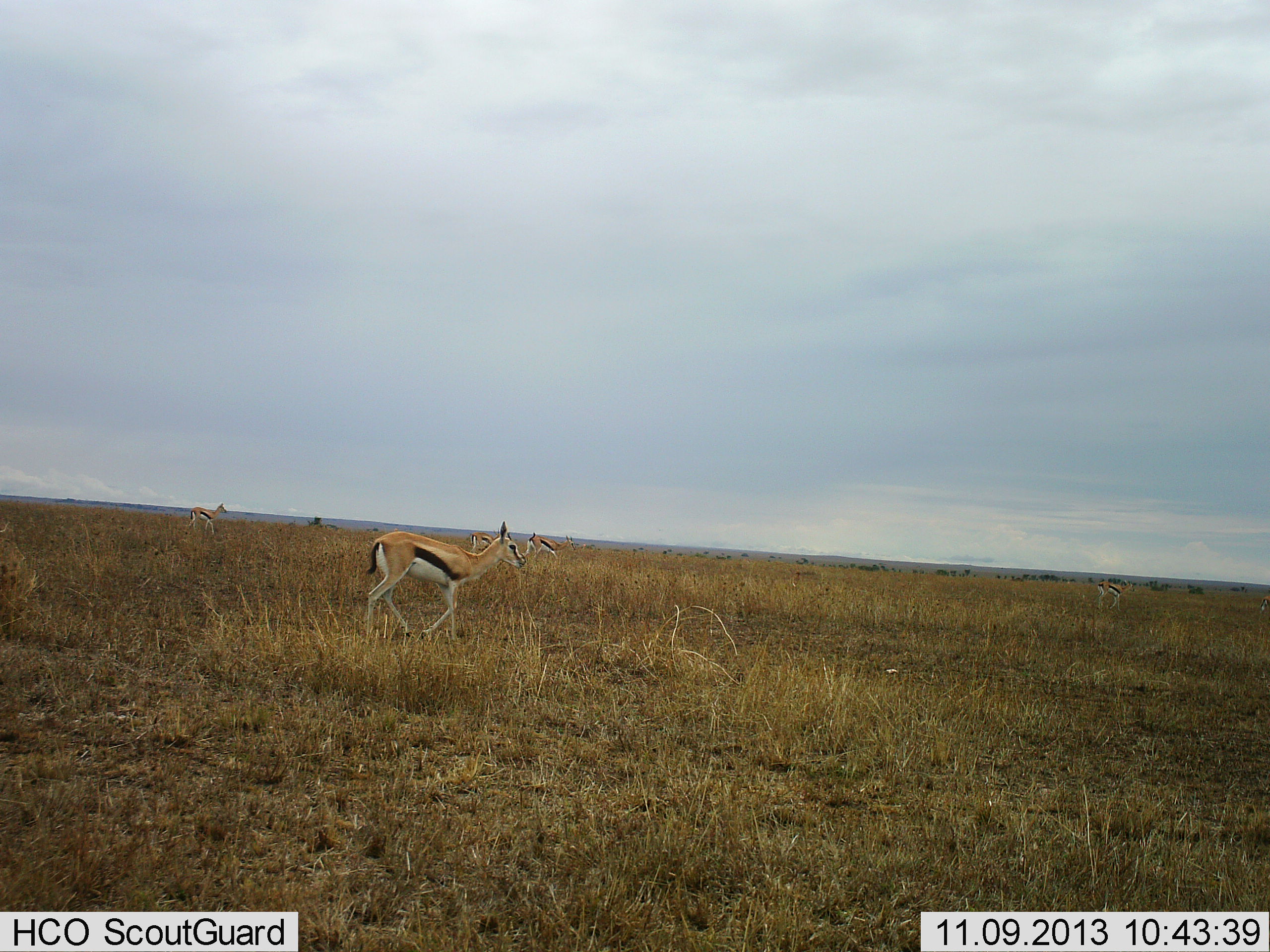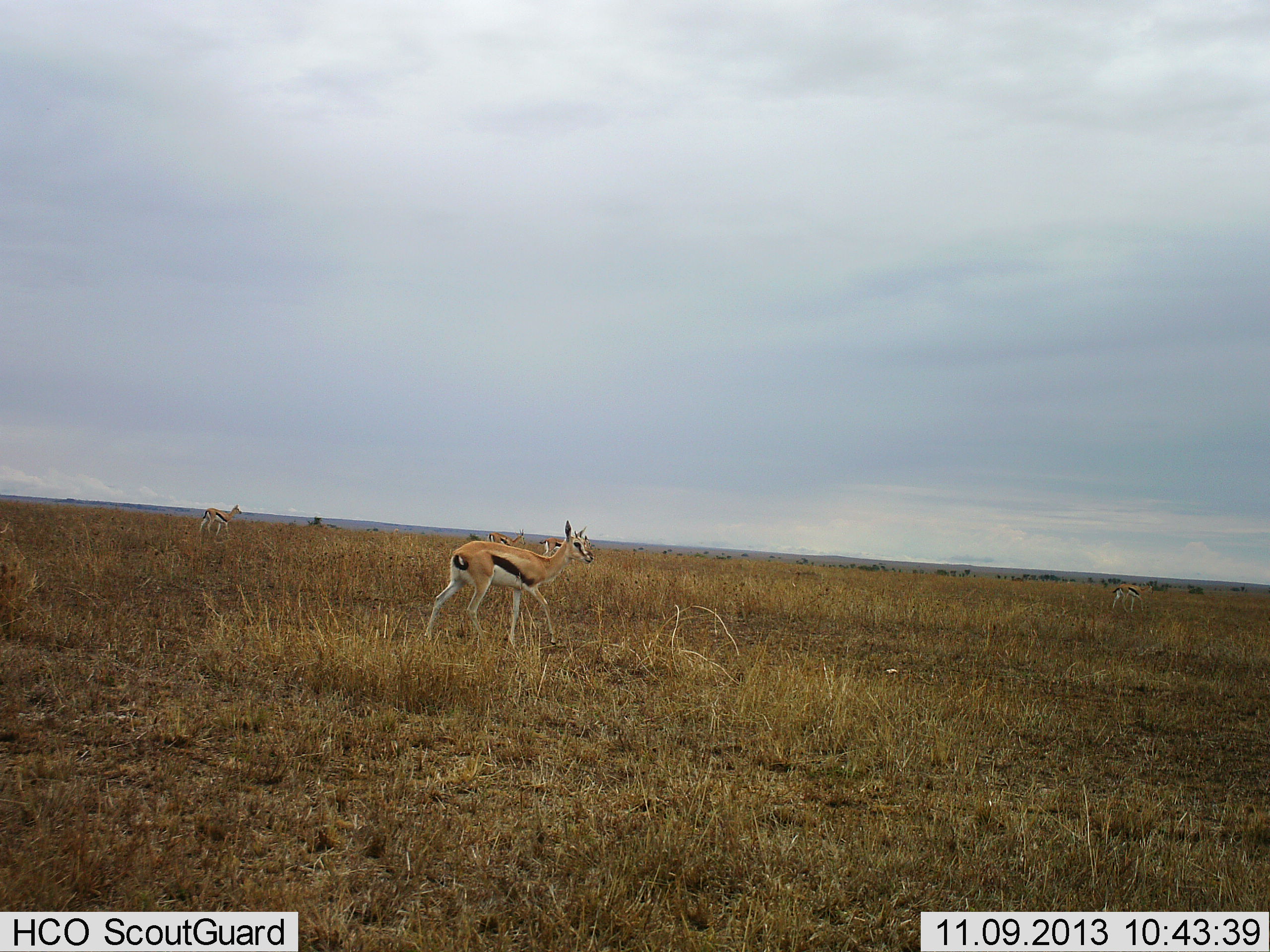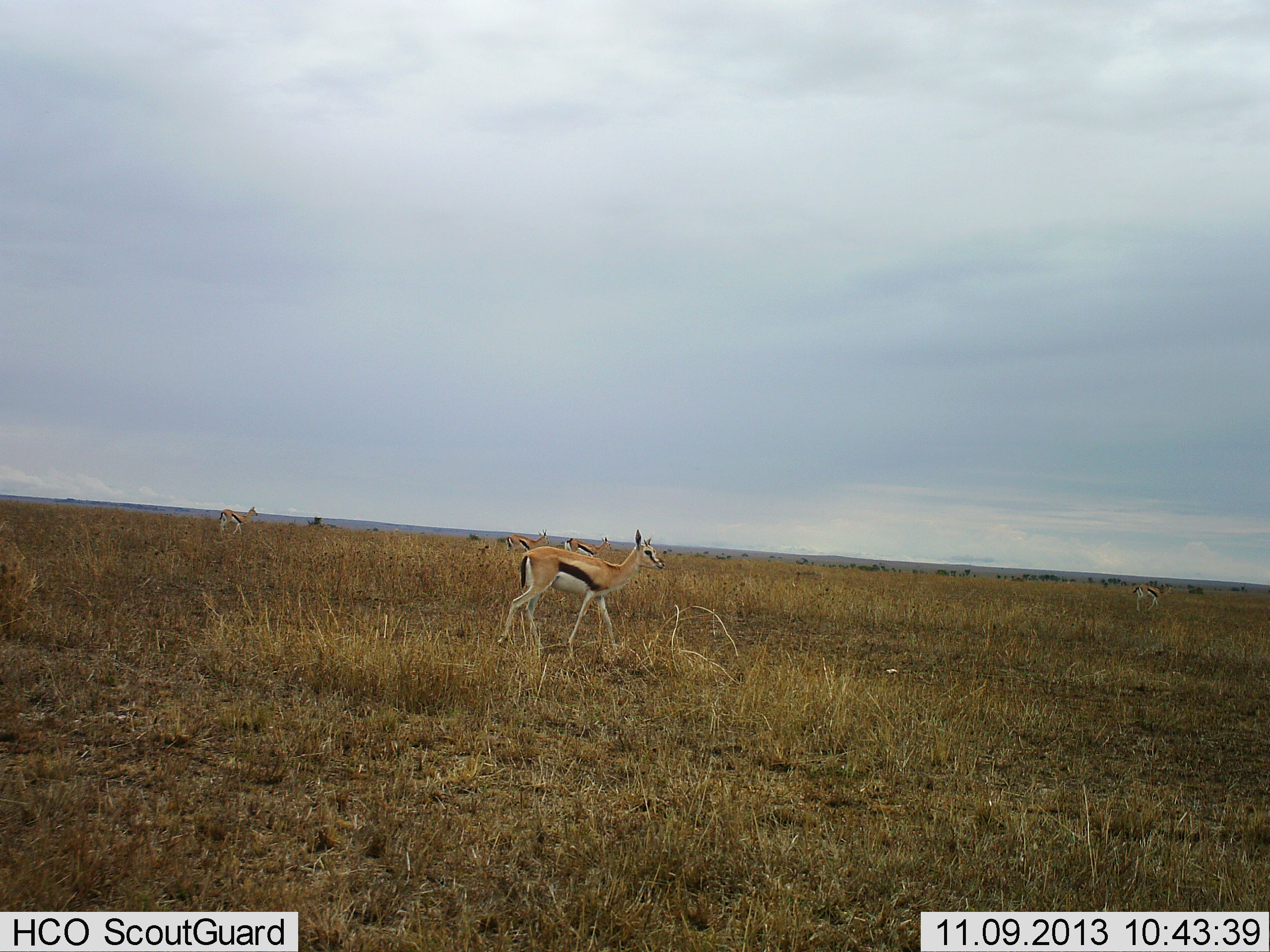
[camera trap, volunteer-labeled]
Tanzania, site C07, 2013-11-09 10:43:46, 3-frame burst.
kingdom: Animalia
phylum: Chordata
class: Mammalia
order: Artiodactyla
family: Bovidae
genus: Eudorcas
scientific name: Eudorcas thomsonii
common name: thomson's gazelle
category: gazellethomsons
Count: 5.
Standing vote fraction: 10%.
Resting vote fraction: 0%.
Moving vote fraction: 90%.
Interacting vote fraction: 0%.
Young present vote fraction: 10%.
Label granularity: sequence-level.